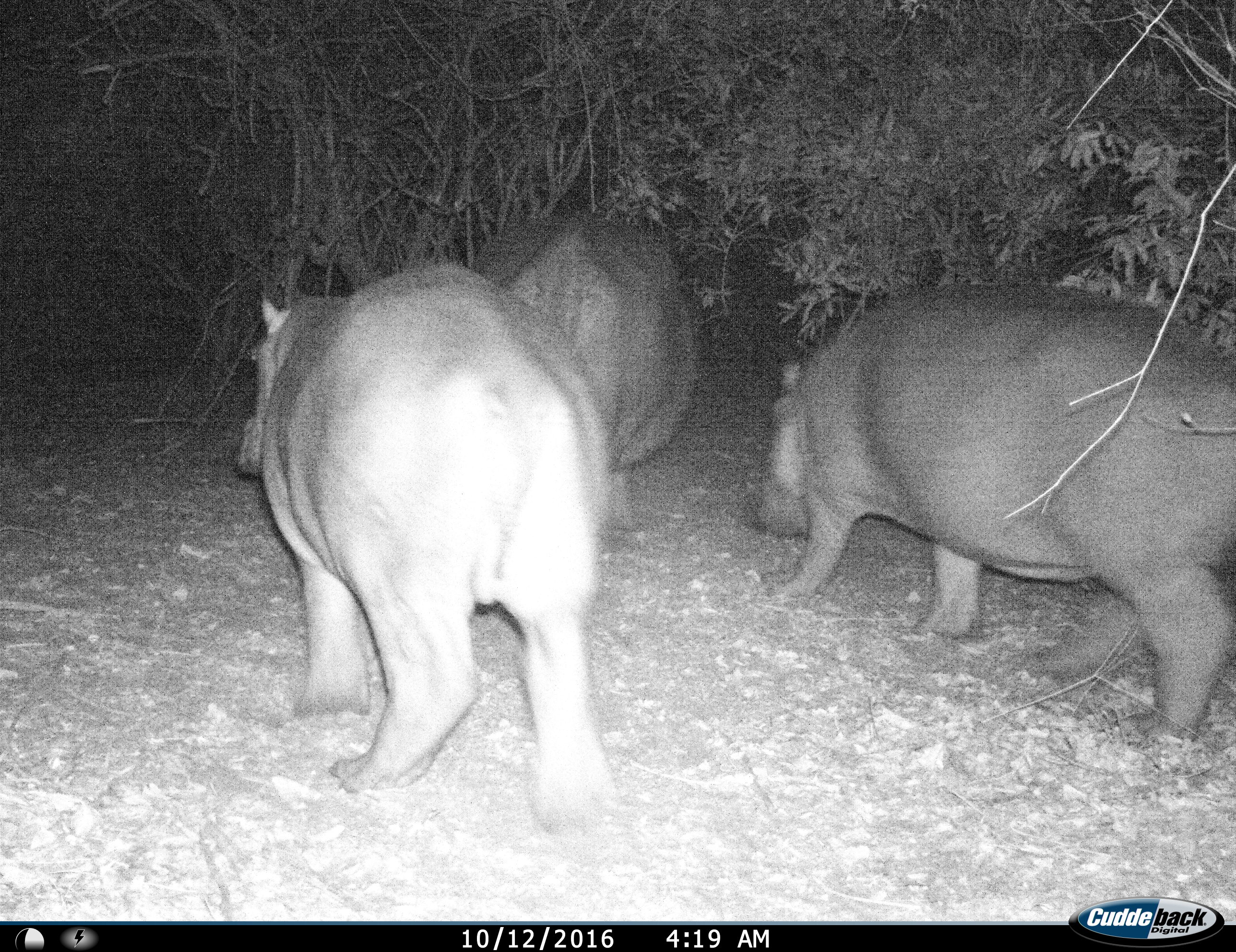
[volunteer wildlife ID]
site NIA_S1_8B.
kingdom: Animalia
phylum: Chordata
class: Mammalia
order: Artiodactyla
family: Hippopotamidae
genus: Hippopotamus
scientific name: Hippopotamus amphibius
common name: hippopotamus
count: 3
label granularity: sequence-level